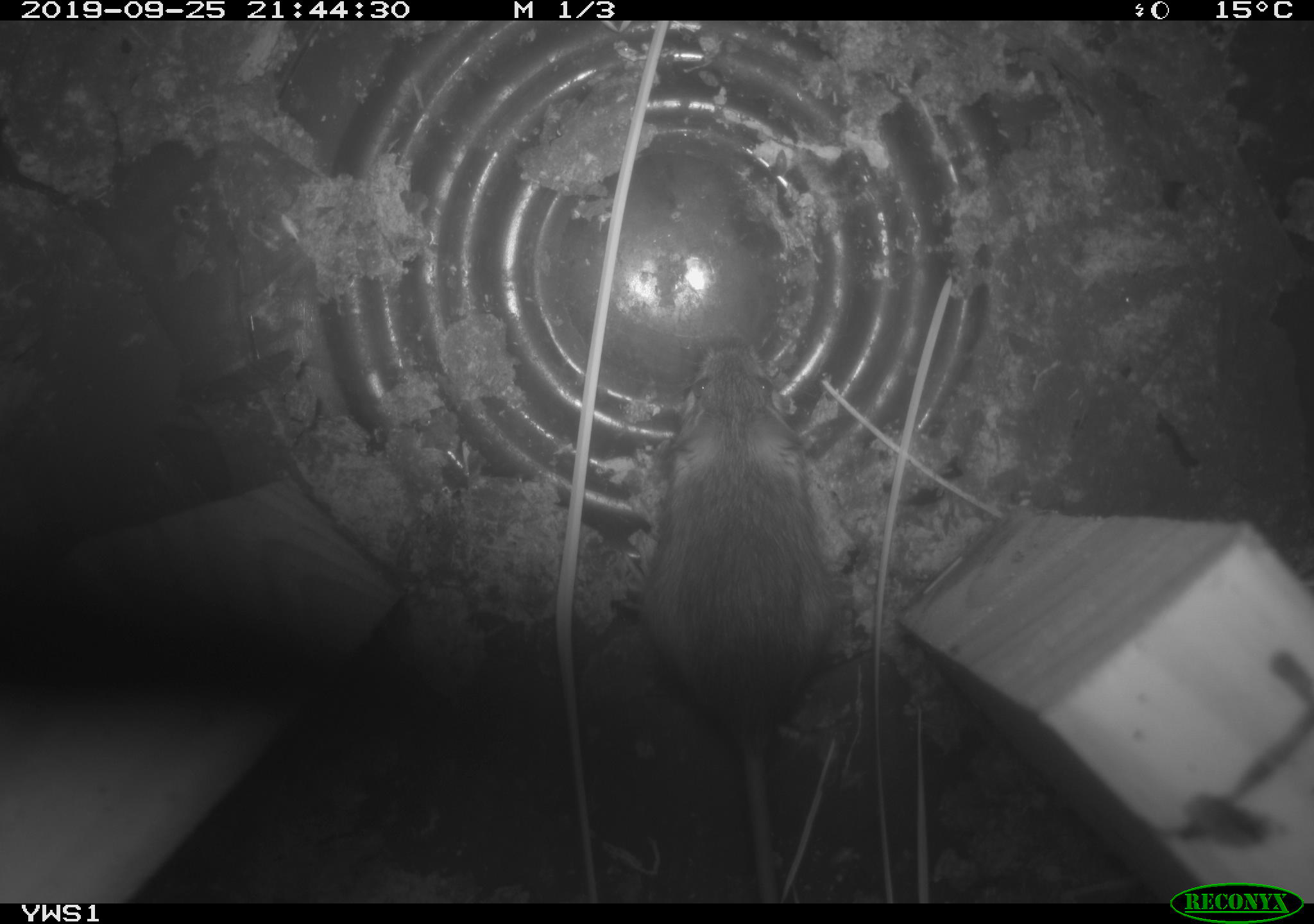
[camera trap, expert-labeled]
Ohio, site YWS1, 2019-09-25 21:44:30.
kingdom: Animalia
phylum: Chordata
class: Mammalia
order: Rodentia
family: Zapodidae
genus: Napaeozapus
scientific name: Napaeozapus insignis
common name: woodland jumping mouse